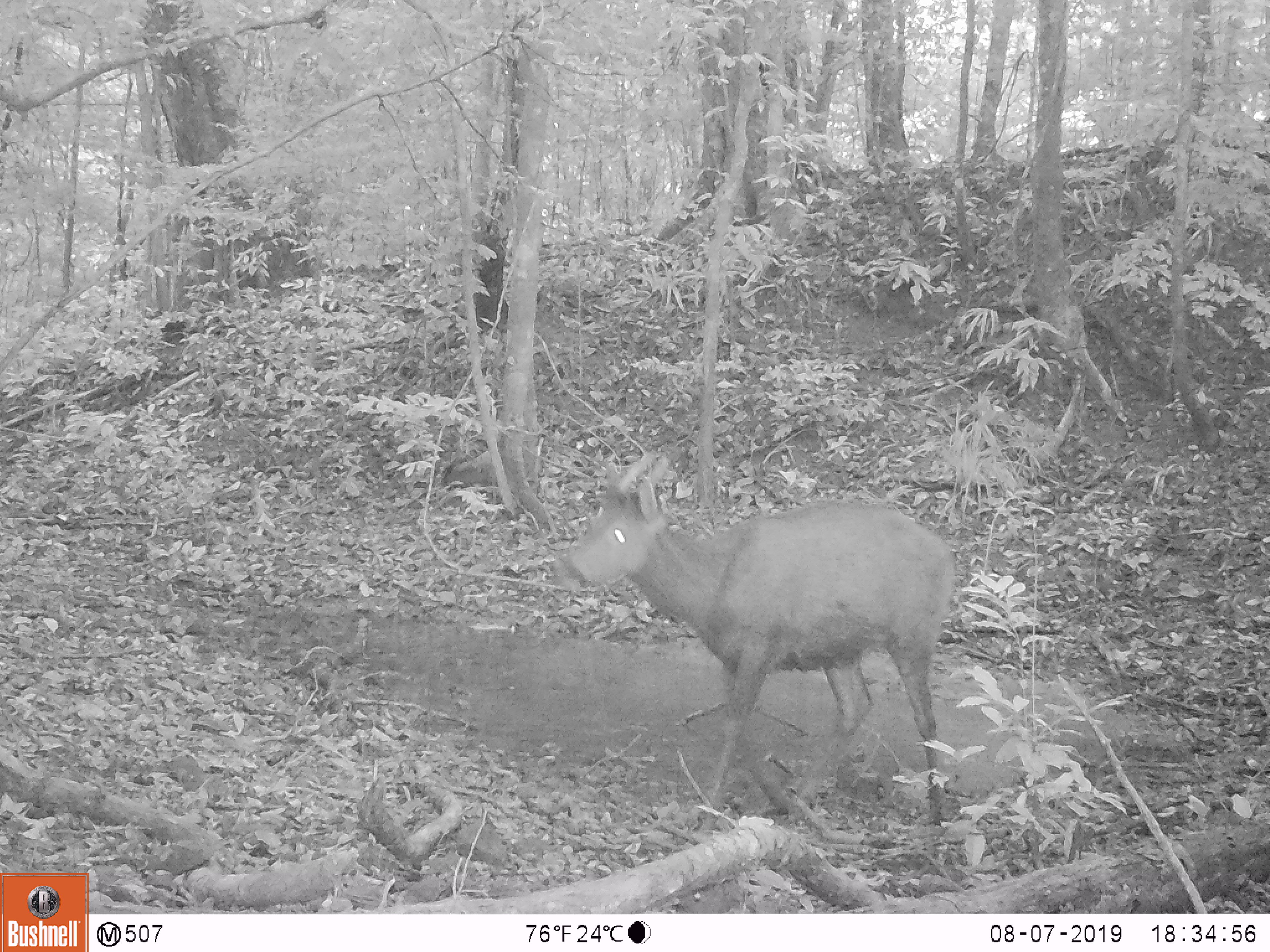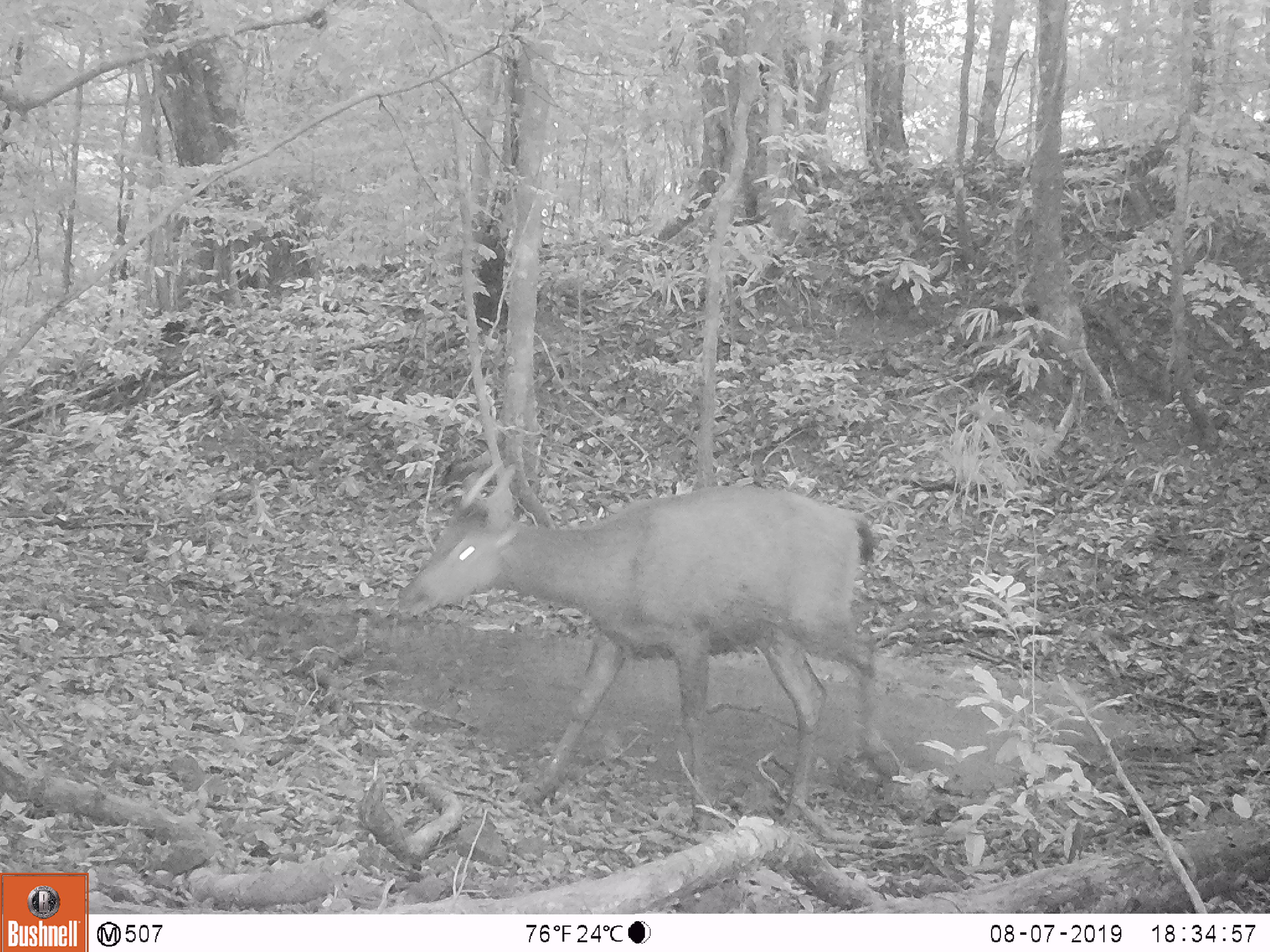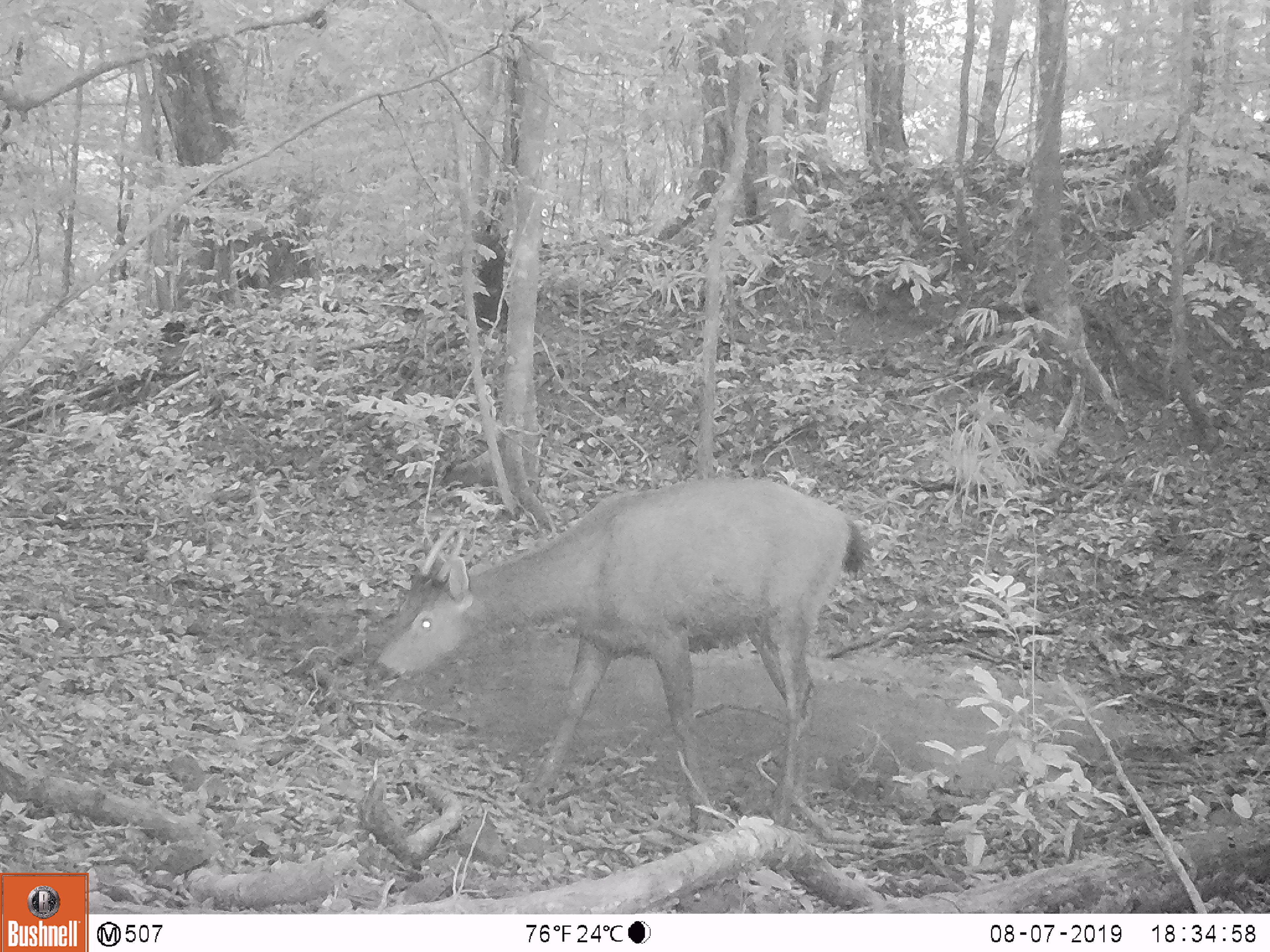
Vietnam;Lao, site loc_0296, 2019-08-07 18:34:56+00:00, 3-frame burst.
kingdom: Animalia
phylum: Chordata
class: Mammalia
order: Artiodactyla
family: Cervidae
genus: Rusa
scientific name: Rusa unicolor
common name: sambar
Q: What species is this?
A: Sambar (Rusa unicolor).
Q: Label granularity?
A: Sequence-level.